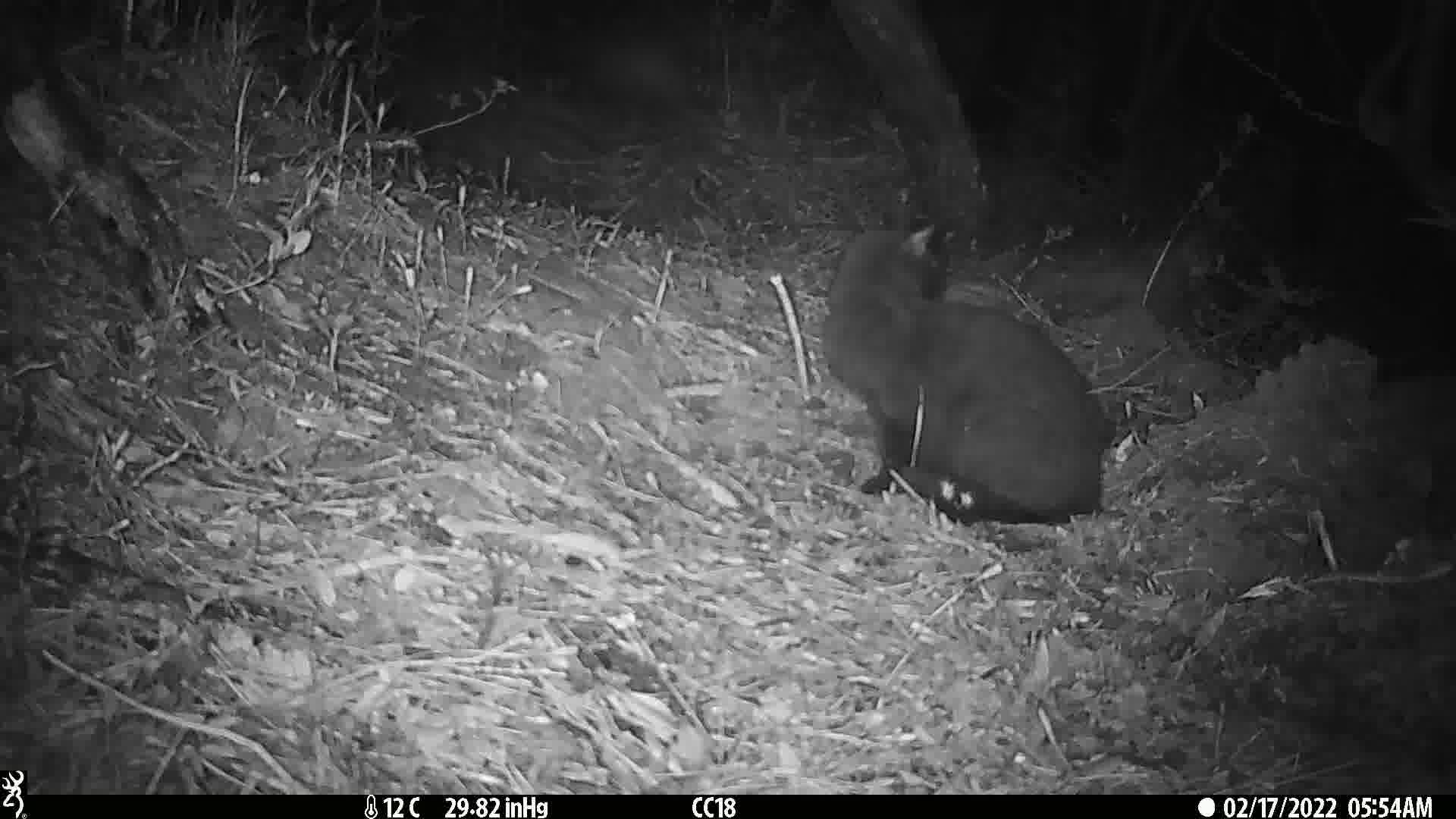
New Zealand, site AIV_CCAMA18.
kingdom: Animalia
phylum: Chordata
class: Mammalia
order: Carnivora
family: Felidae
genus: Felis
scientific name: Felis catus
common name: domestic cat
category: cat